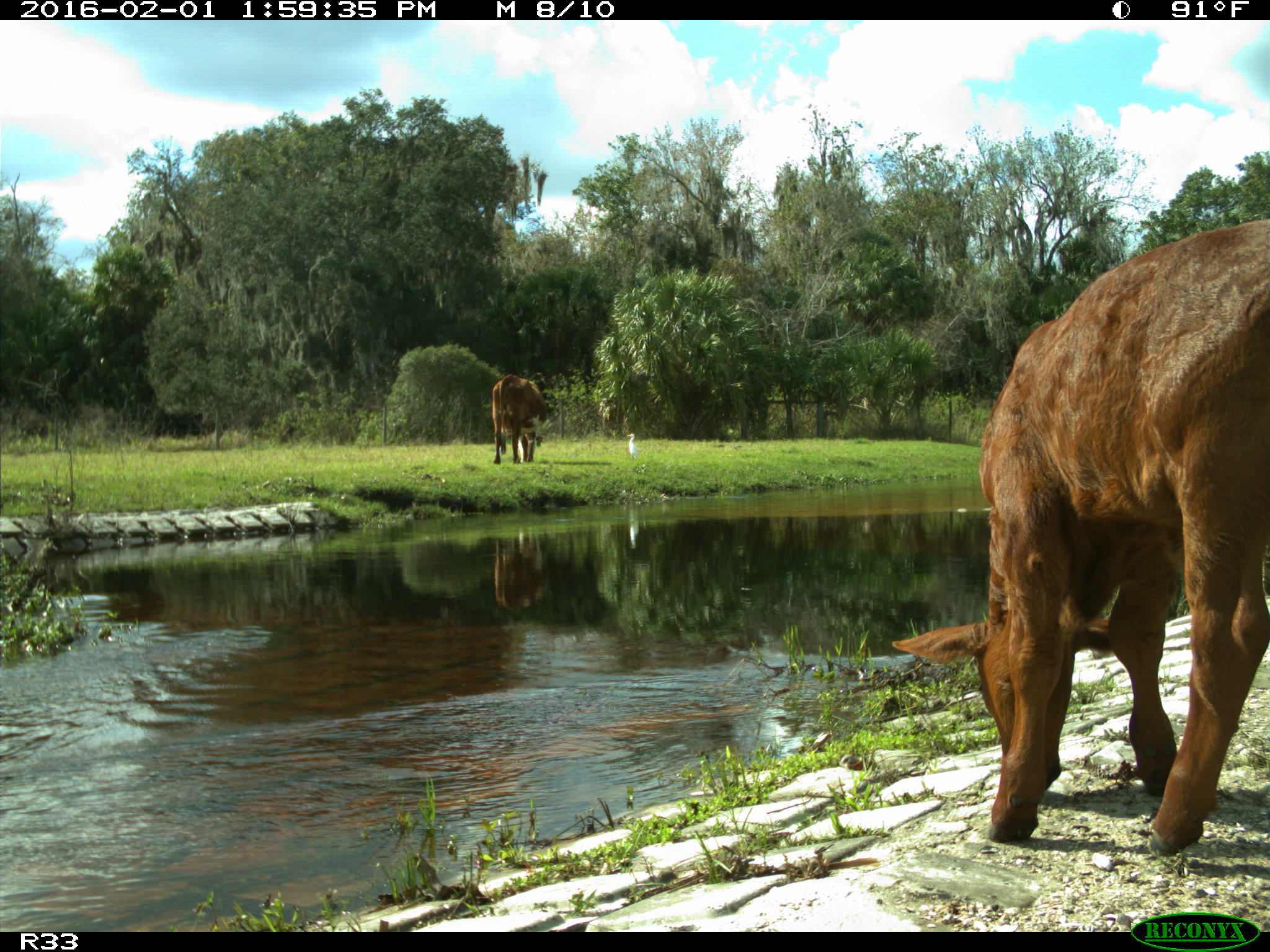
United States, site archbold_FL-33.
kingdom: Animalia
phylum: Chordata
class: Mammalia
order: Artiodactyla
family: Bovidae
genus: Bos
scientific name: Bos taurus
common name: domestic cow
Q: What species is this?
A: Bos taurus (domestic cow).